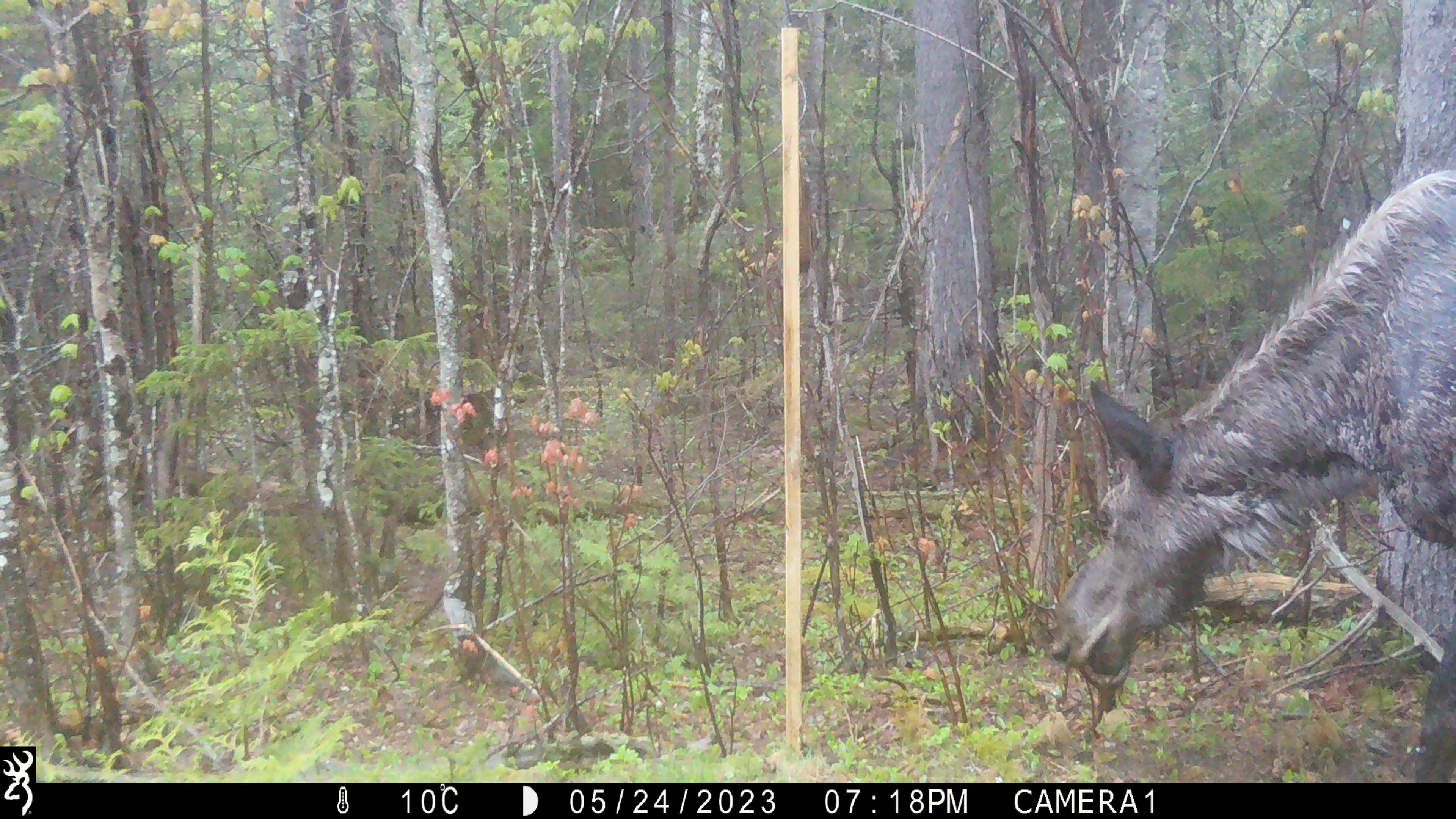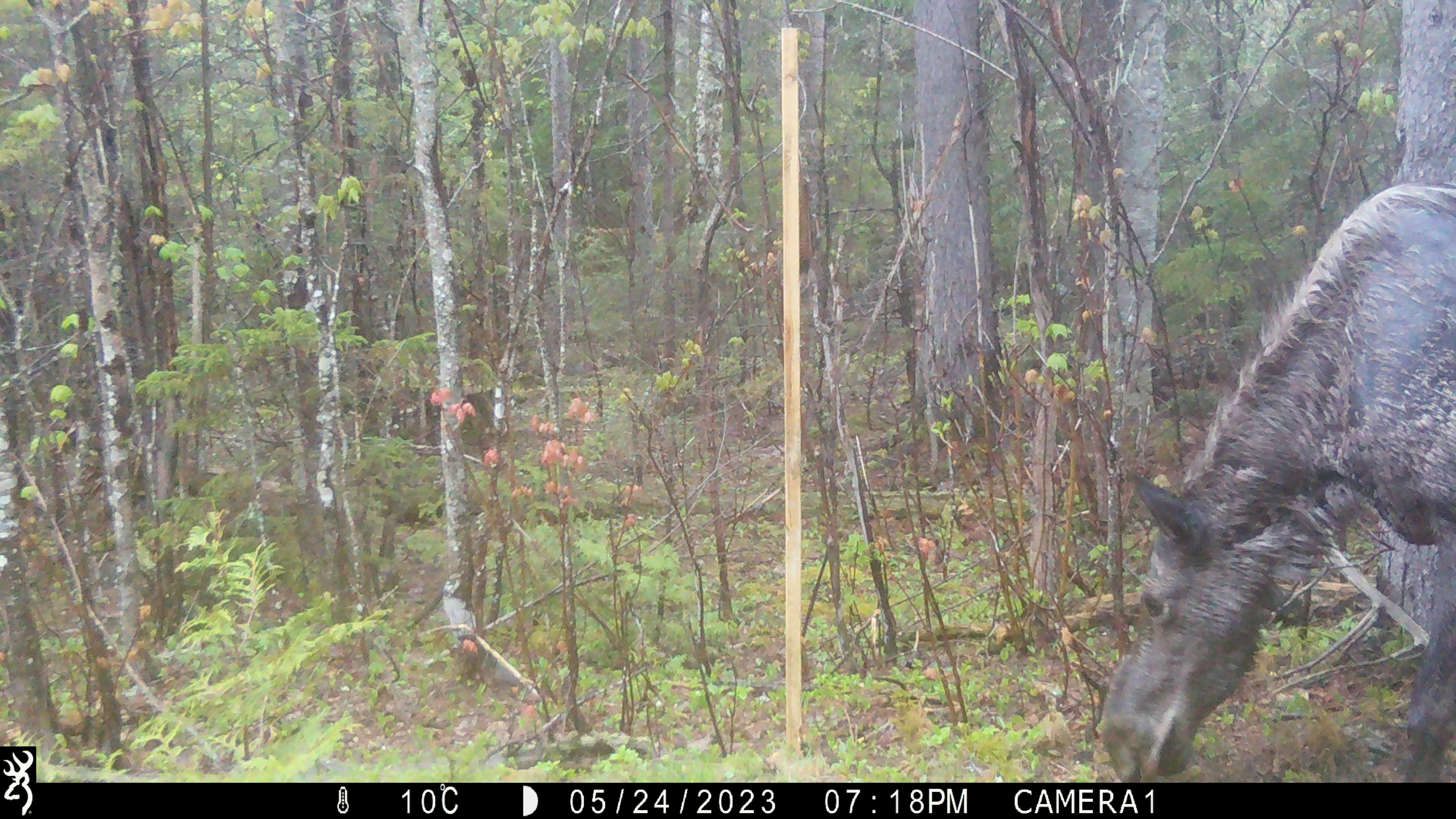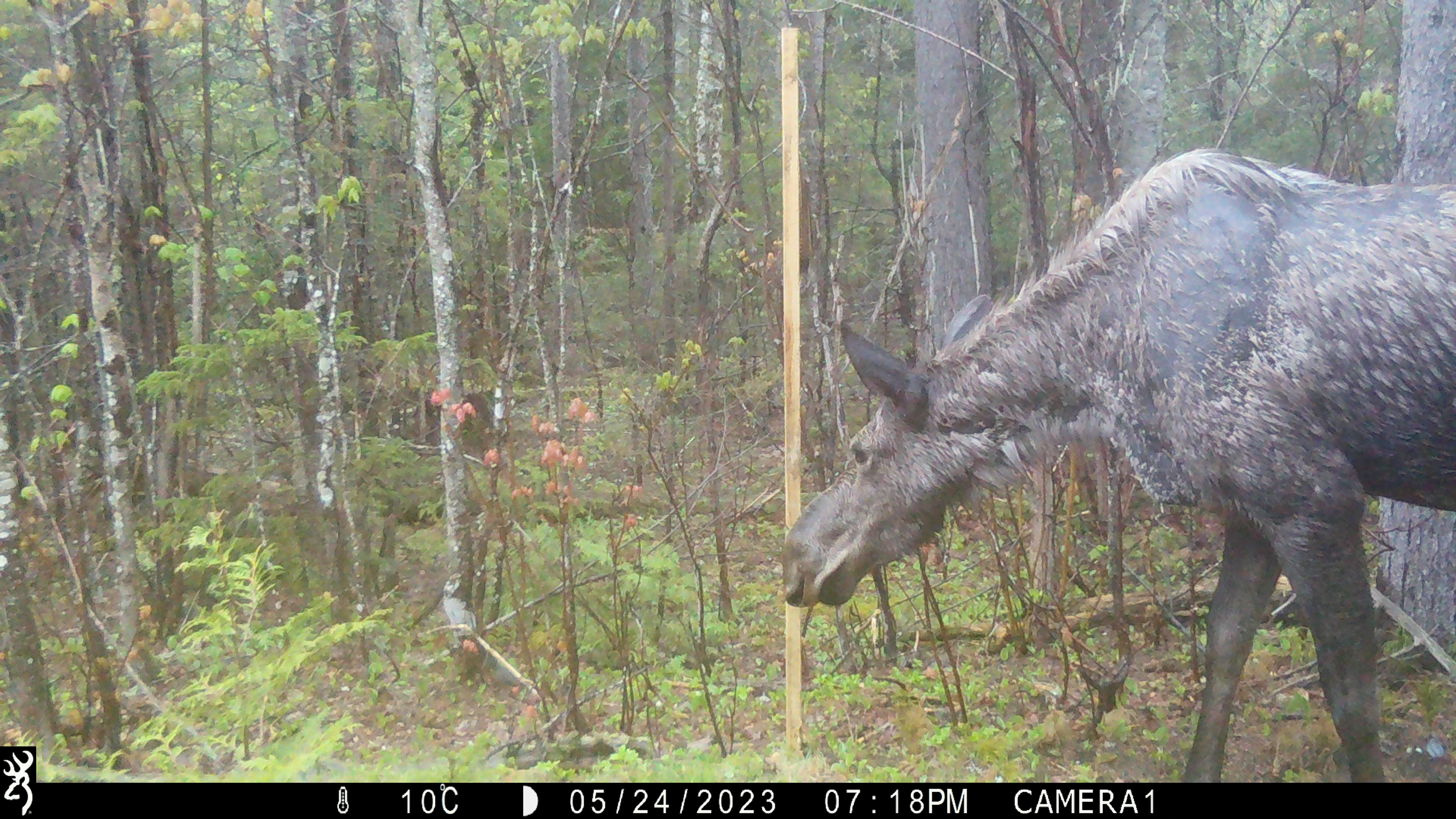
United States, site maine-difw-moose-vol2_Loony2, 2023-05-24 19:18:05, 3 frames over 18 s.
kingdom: Animalia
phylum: Chordata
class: Mammalia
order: Artiodactyla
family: Cervidae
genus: Alces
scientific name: Alces alces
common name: moose